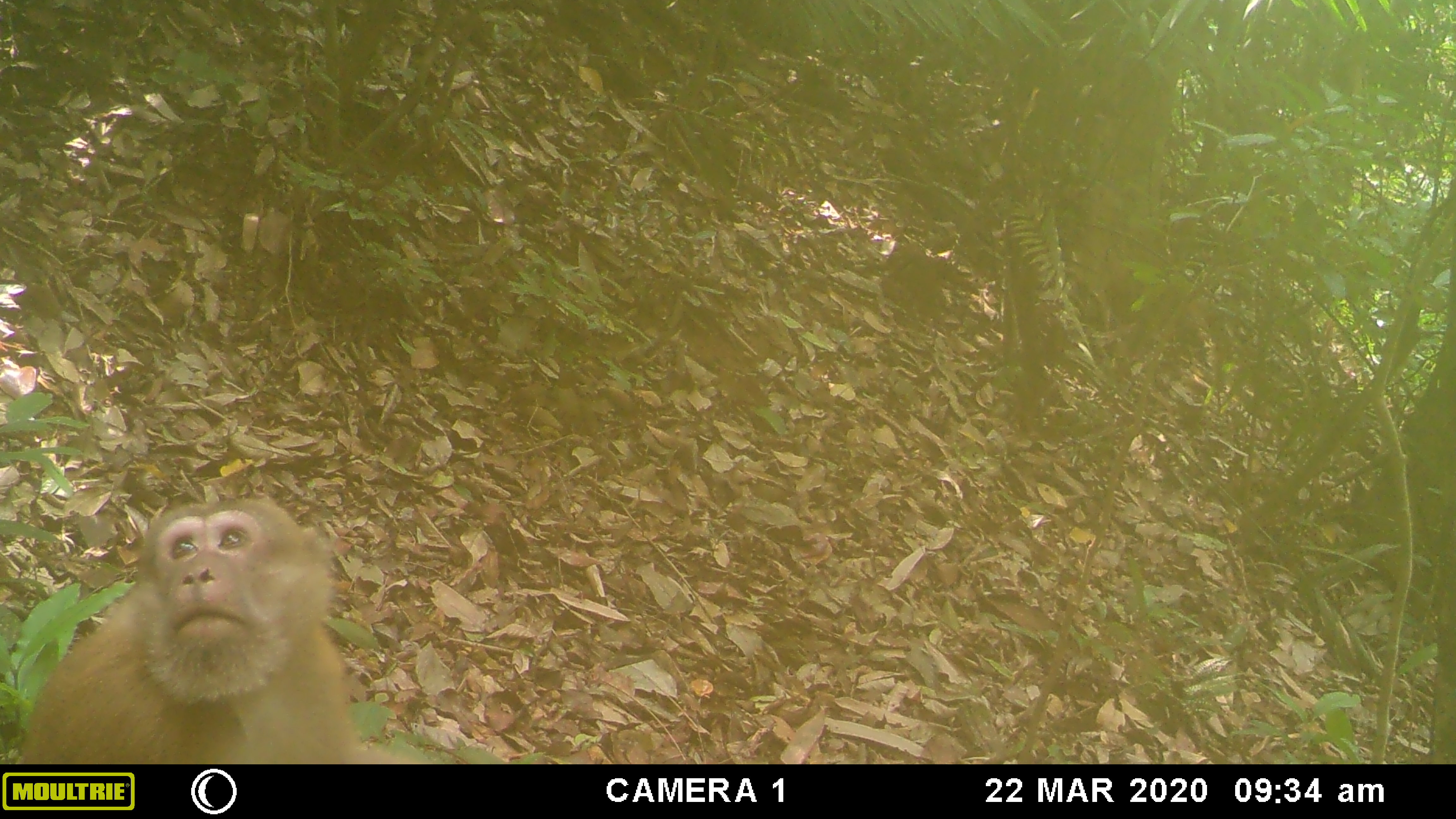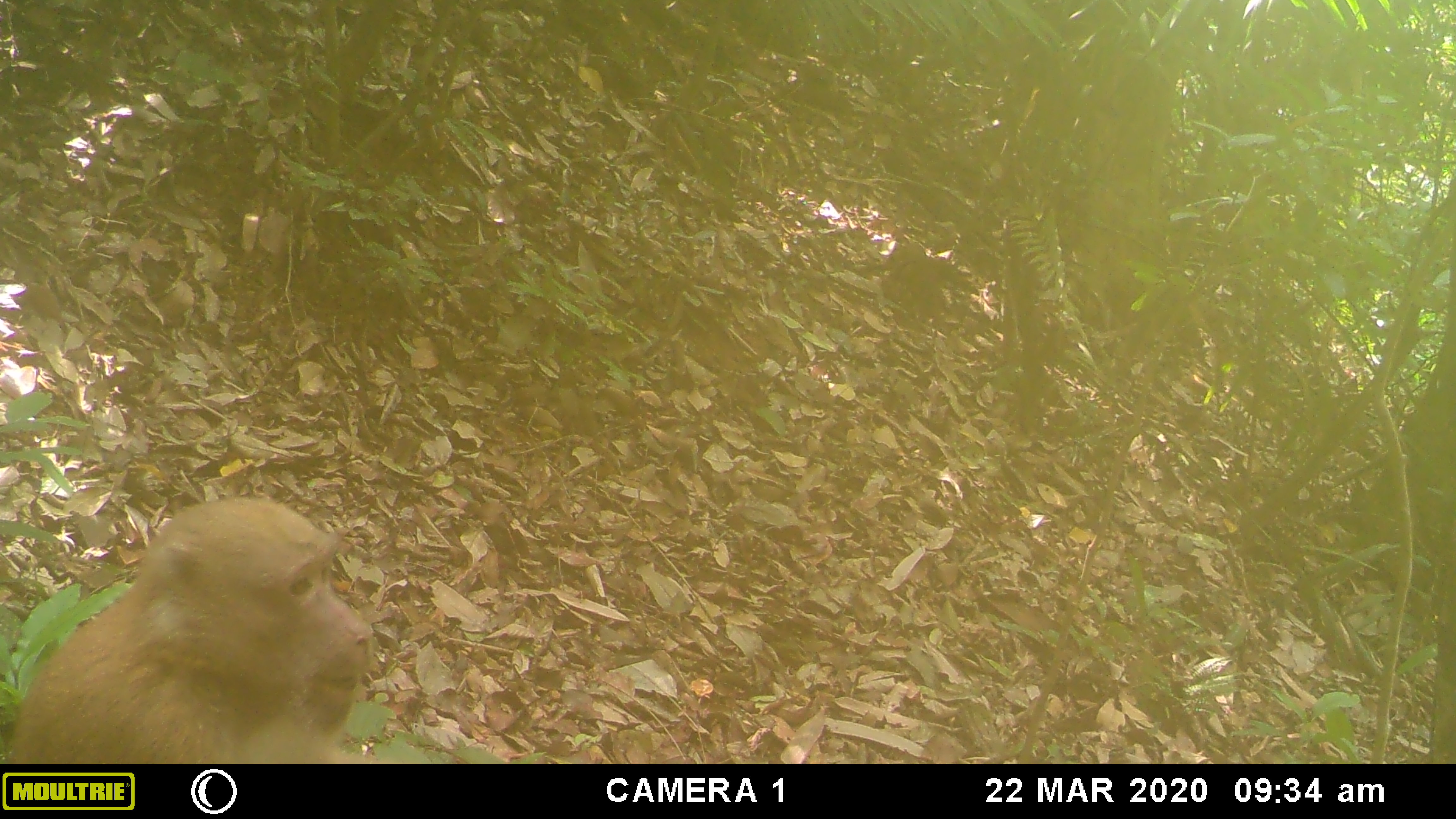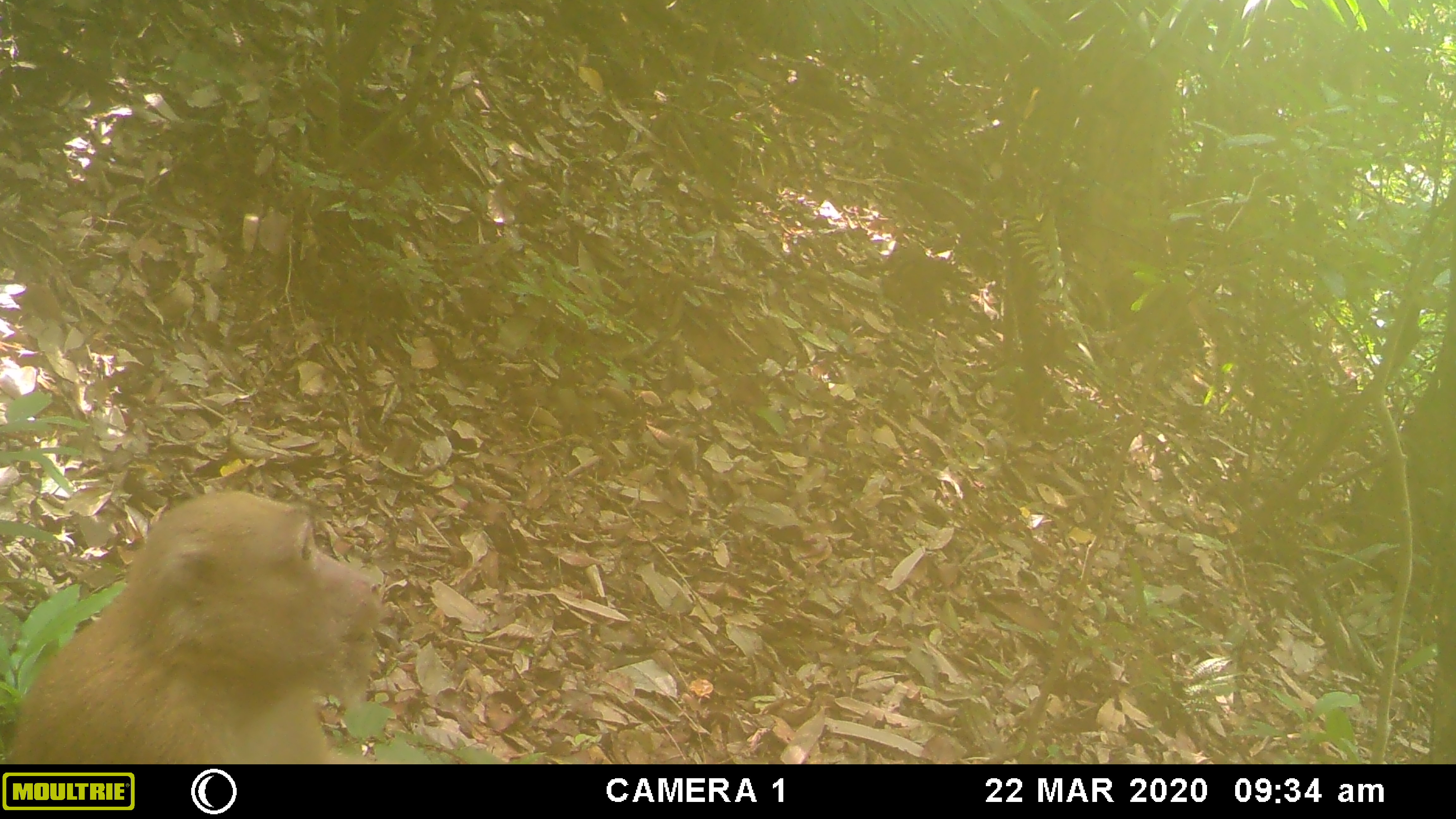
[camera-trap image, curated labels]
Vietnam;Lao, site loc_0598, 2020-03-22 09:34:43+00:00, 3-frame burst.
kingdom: Animalia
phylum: Chordata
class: Mammalia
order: Primates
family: Cercopithecidae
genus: Macaca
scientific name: Macaca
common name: macaques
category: assam or rhesus macaque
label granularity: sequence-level